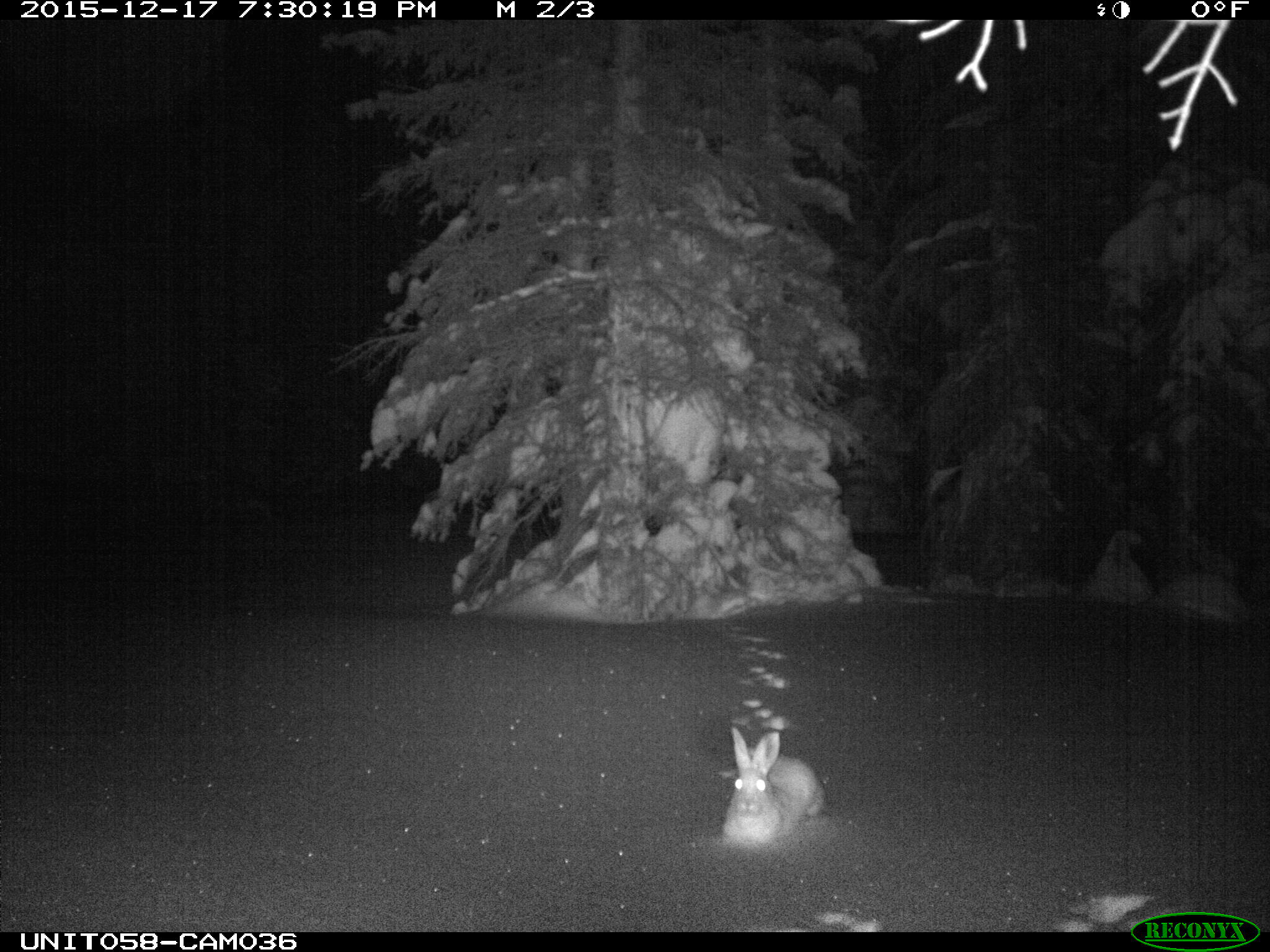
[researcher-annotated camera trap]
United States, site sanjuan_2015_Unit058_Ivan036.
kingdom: Animalia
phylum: Chordata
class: Mammalia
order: Lagomorpha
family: Leporidae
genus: Lepus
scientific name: Lepus americanus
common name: snowshoe hare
Lepus americanus (snowshoe hare).